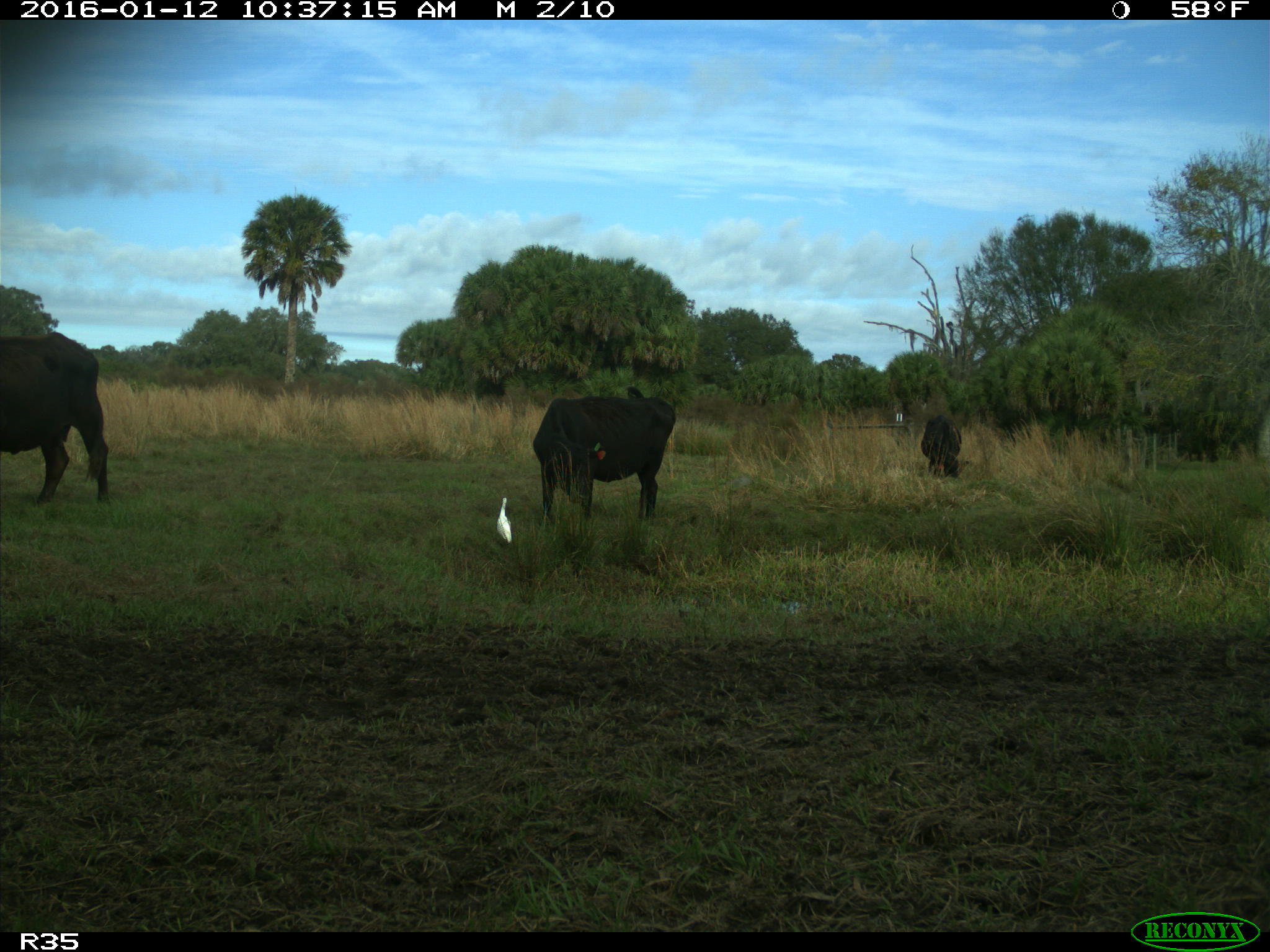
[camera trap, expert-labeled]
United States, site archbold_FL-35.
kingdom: Animalia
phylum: Chordata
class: Mammalia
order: Artiodactyla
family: Bovidae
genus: Bos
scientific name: Bos taurus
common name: domestic cow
Bos taurus (domestic cow).